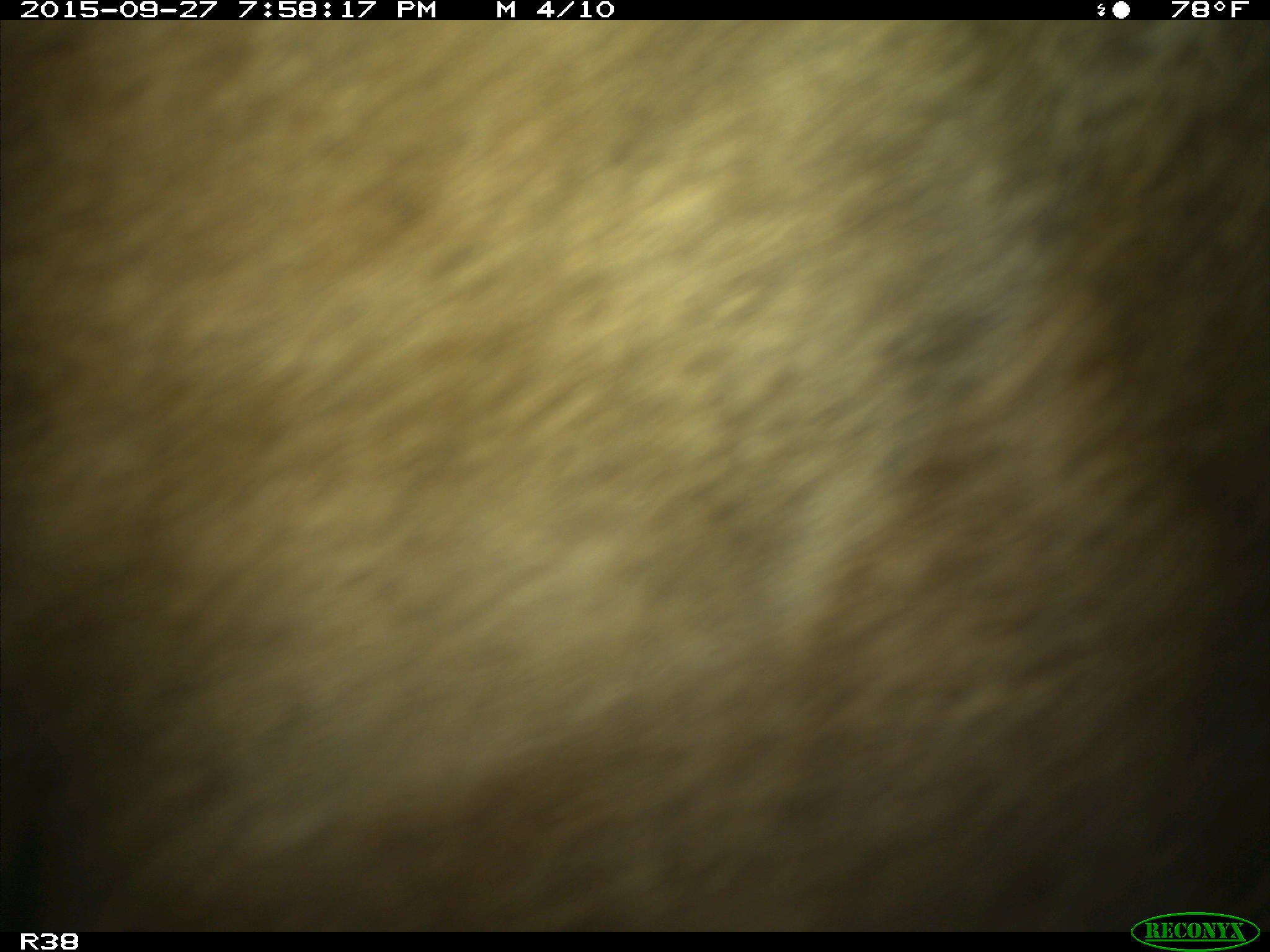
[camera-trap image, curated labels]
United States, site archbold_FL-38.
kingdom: Animalia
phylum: Chordata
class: Mammalia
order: Artiodactyla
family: Bovidae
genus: Bos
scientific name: Bos taurus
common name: domestic cow